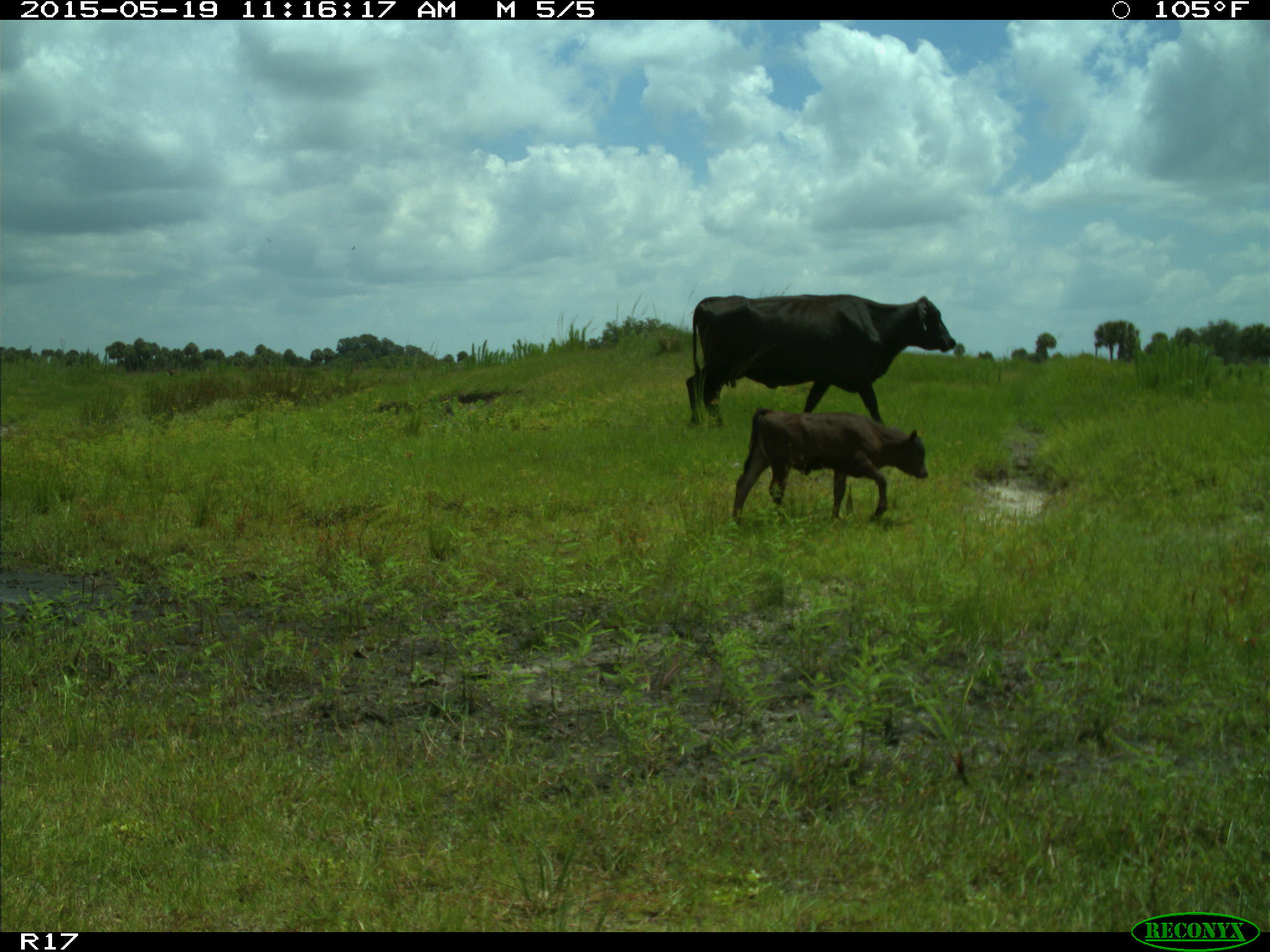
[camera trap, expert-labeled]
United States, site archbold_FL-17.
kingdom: Animalia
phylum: Chordata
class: Mammalia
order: Artiodactyla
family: Bovidae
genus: Bos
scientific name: Bos taurus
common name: domestic cow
Bos taurus (domestic cow).